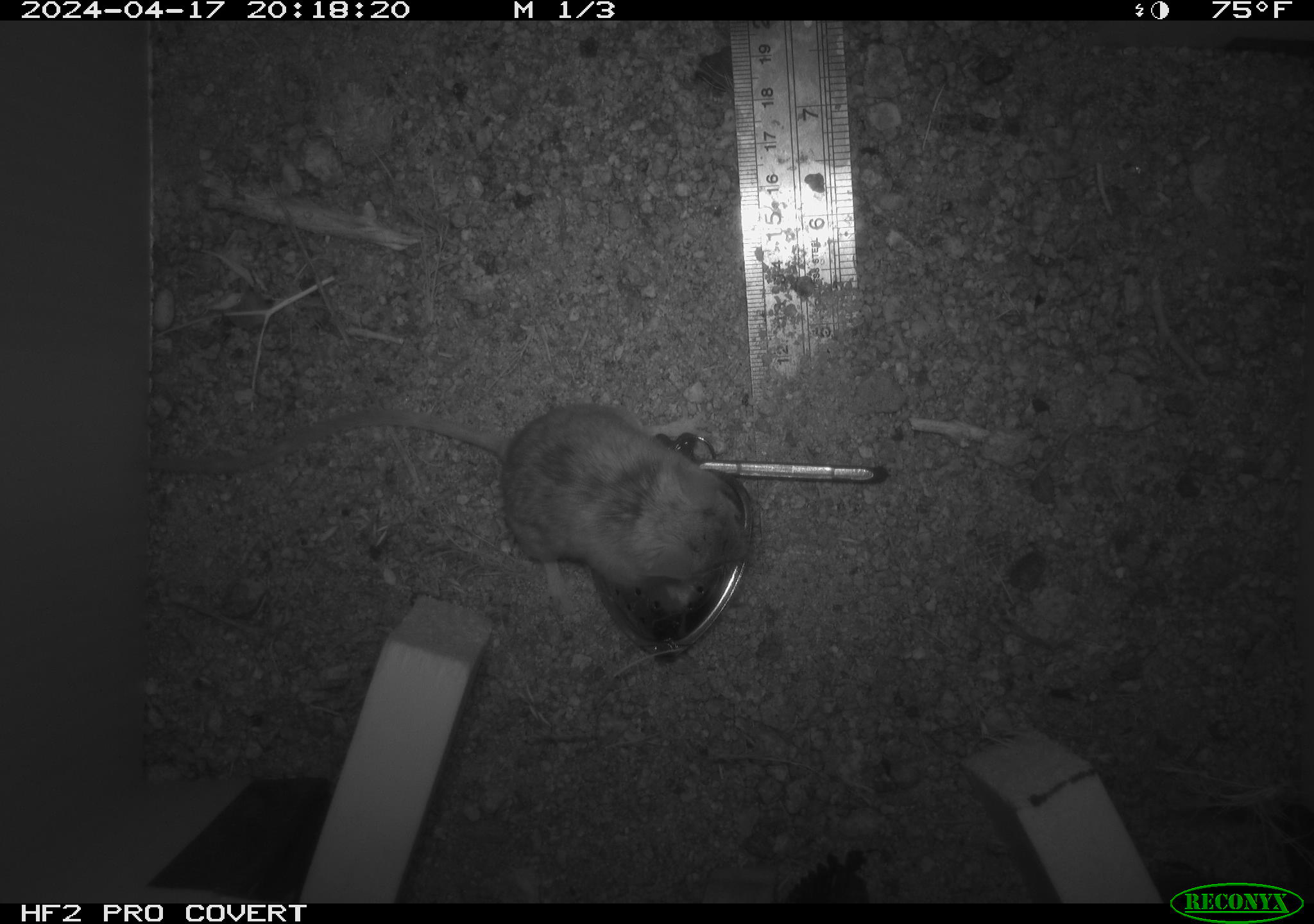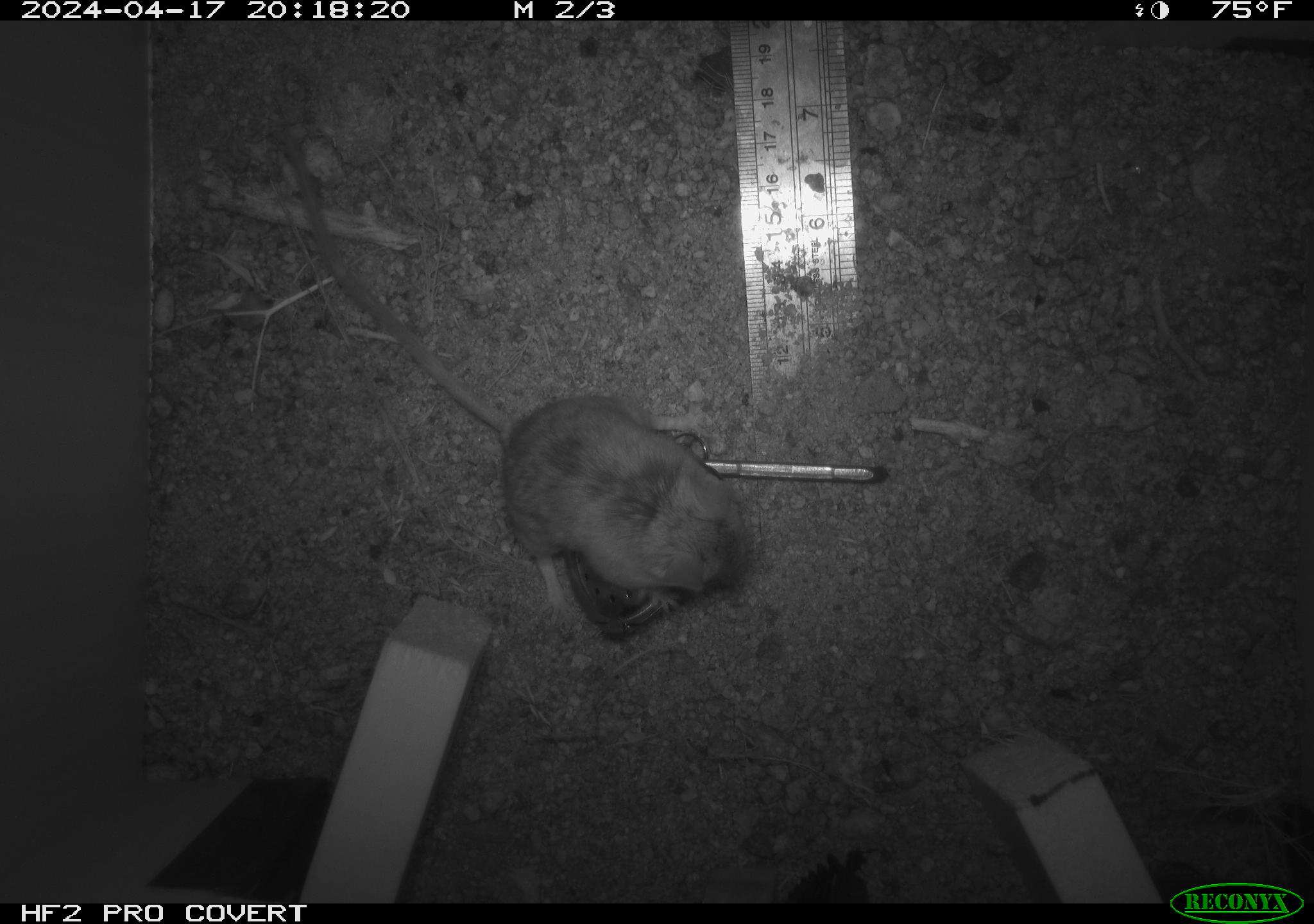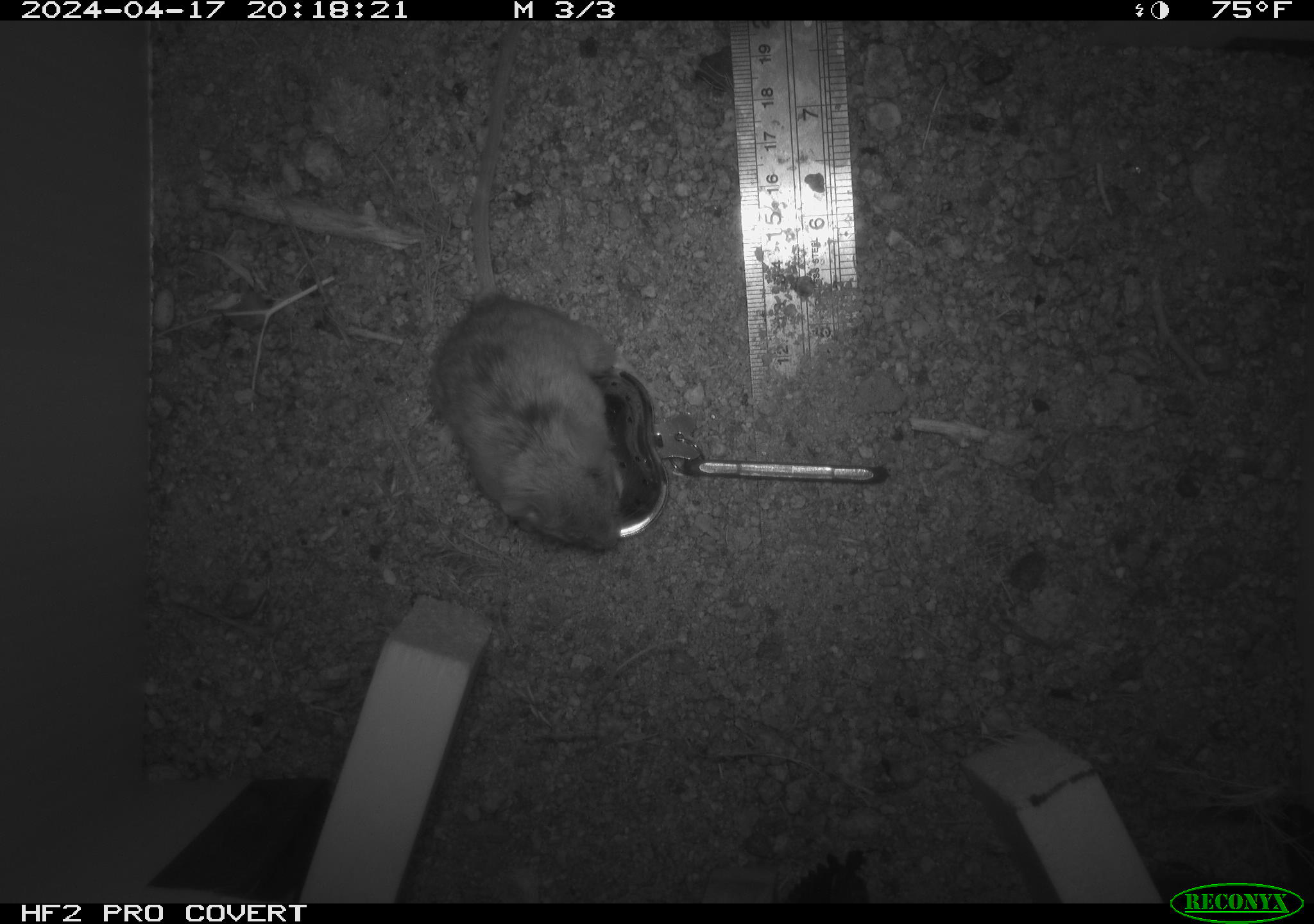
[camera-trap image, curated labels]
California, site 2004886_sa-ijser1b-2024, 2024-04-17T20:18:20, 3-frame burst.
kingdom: Animalia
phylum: Chordata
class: Mammalia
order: Rodentia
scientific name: Rodentia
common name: mouse species